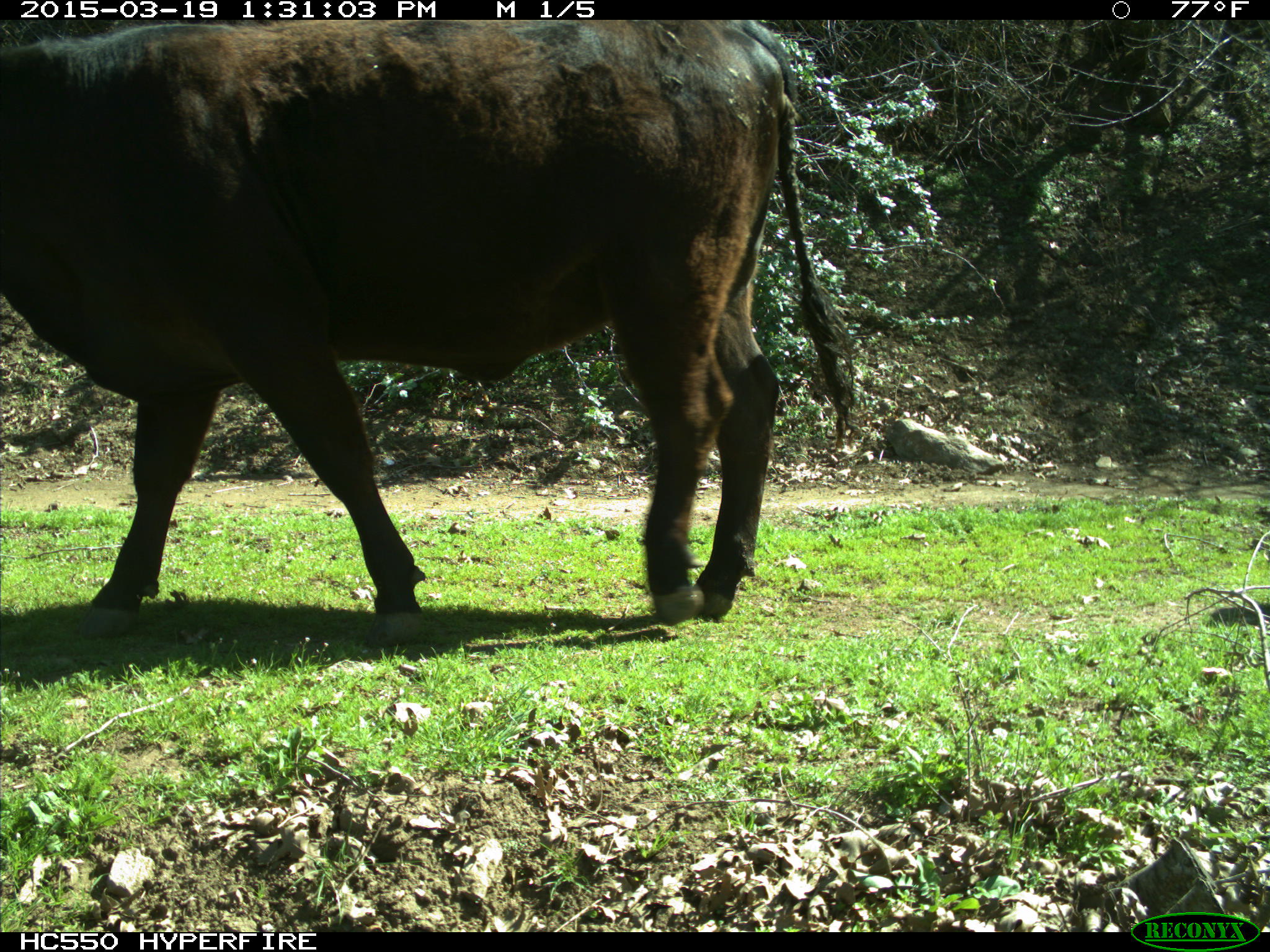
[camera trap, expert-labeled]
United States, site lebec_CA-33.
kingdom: Animalia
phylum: Chordata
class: Mammalia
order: Artiodactyla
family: Bovidae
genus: Bos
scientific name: Bos taurus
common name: domestic cow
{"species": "Bos taurus (domestic cow)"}